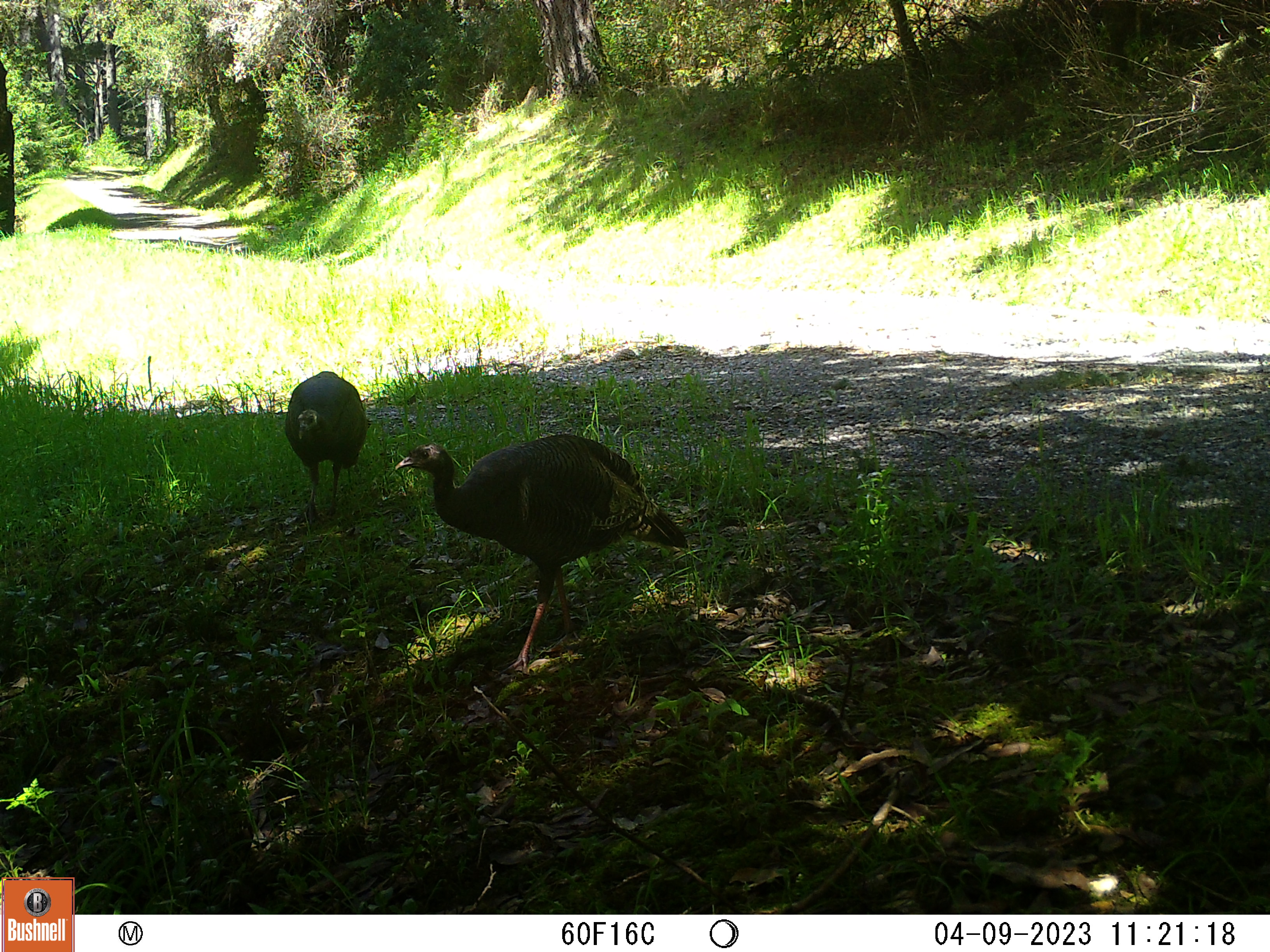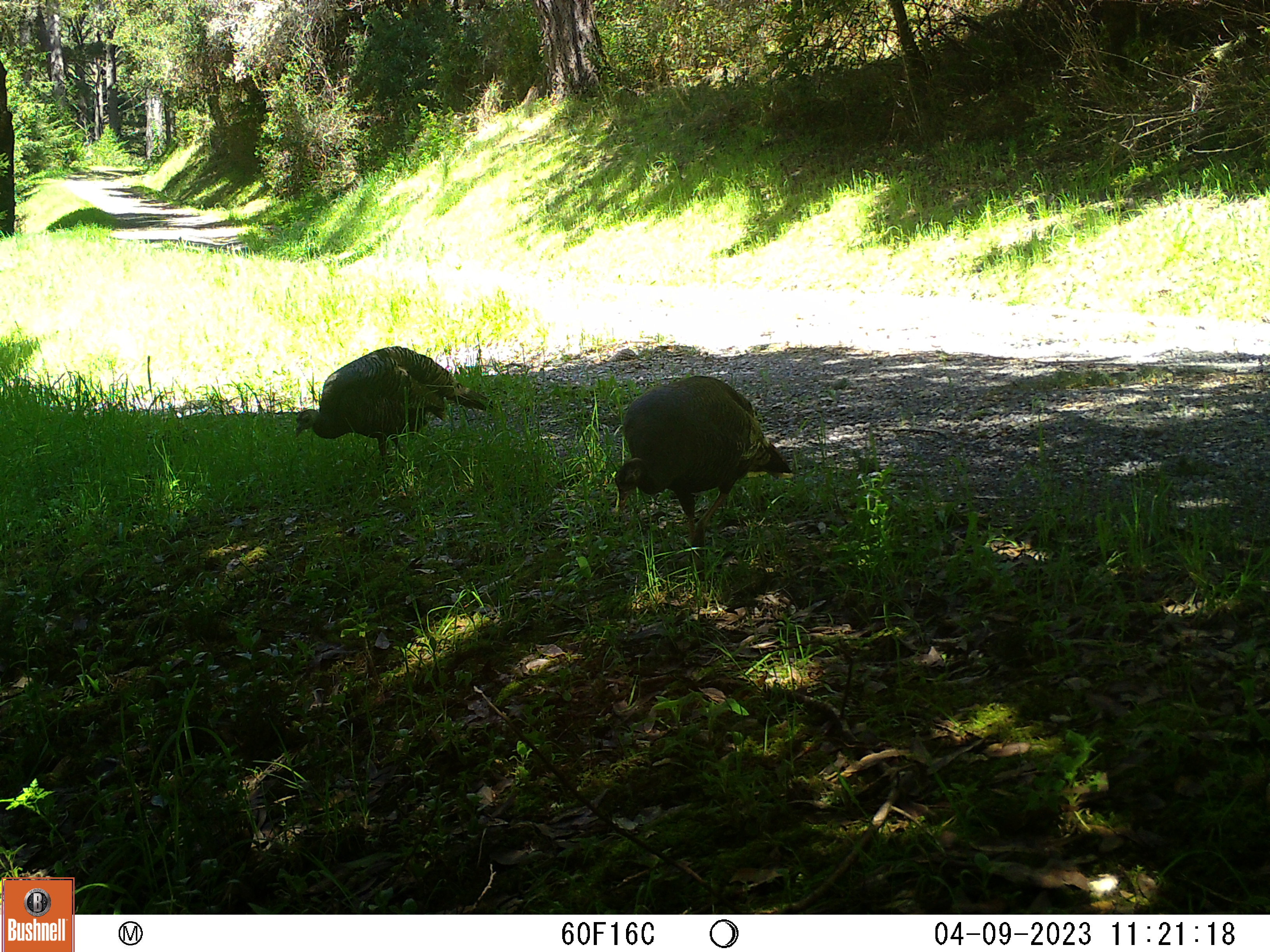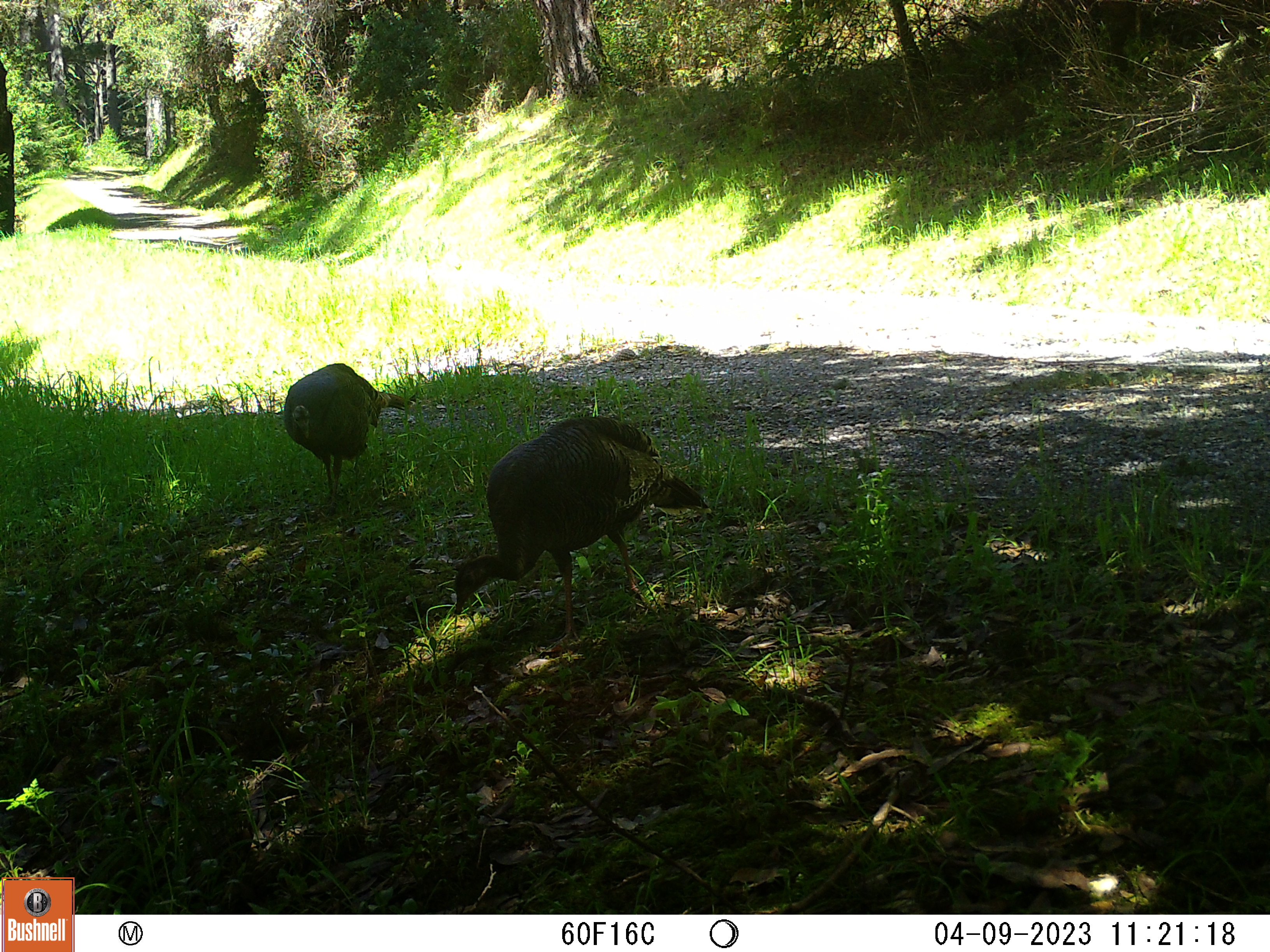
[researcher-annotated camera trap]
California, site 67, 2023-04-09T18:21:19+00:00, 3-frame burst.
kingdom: Animalia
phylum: Chordata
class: Aves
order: Galliformes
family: Phasianidae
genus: Meleagris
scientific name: Meleagris gallopavo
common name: turkey